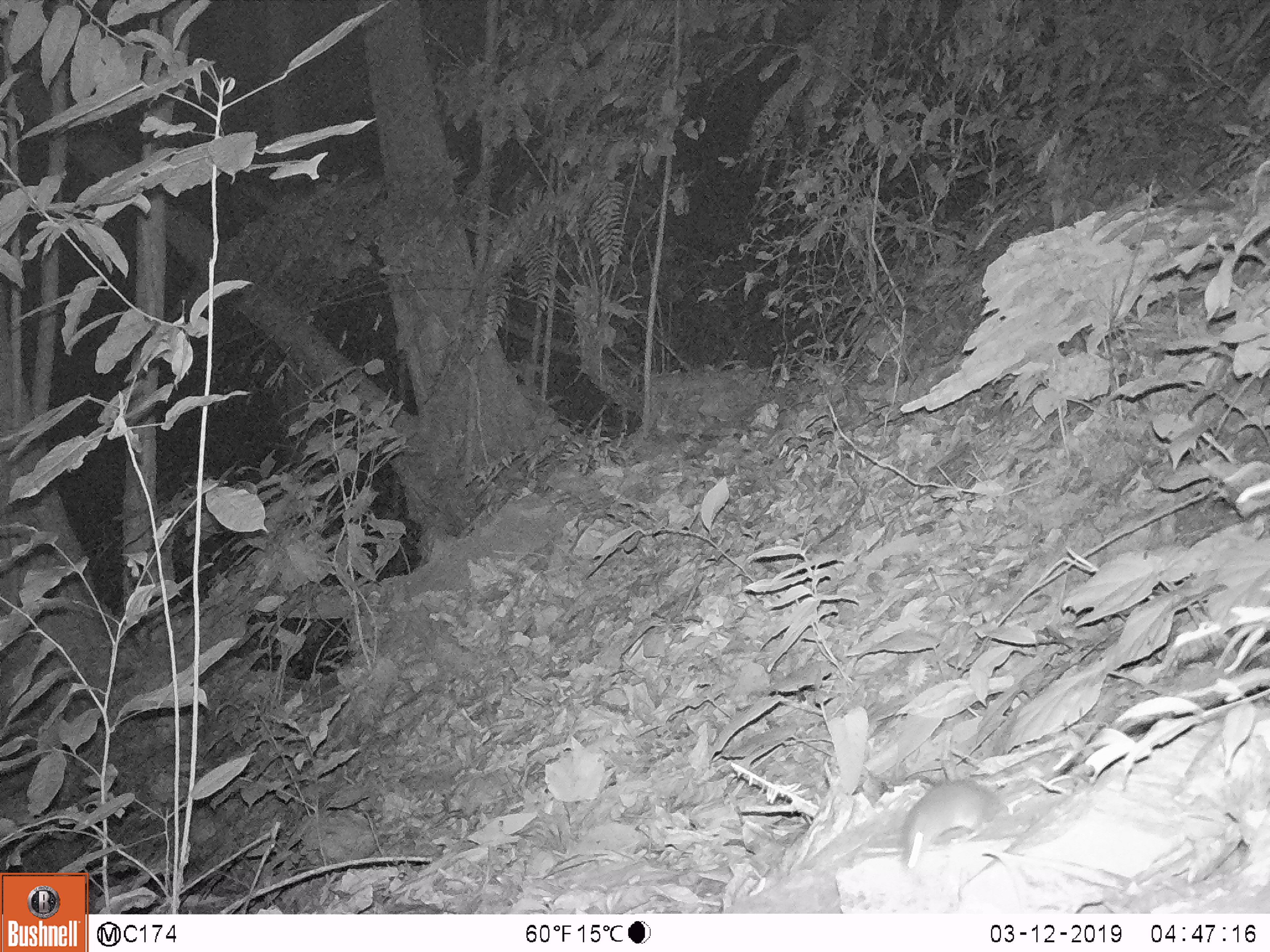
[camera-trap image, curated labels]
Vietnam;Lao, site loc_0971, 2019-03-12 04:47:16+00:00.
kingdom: Animalia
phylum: Chordata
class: Mammalia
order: Rodentia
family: Muridae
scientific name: Muridae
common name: old-world mice and rats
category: unidentified murid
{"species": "unidentified murid (old-world mice and rats) (Muridae)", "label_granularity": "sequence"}